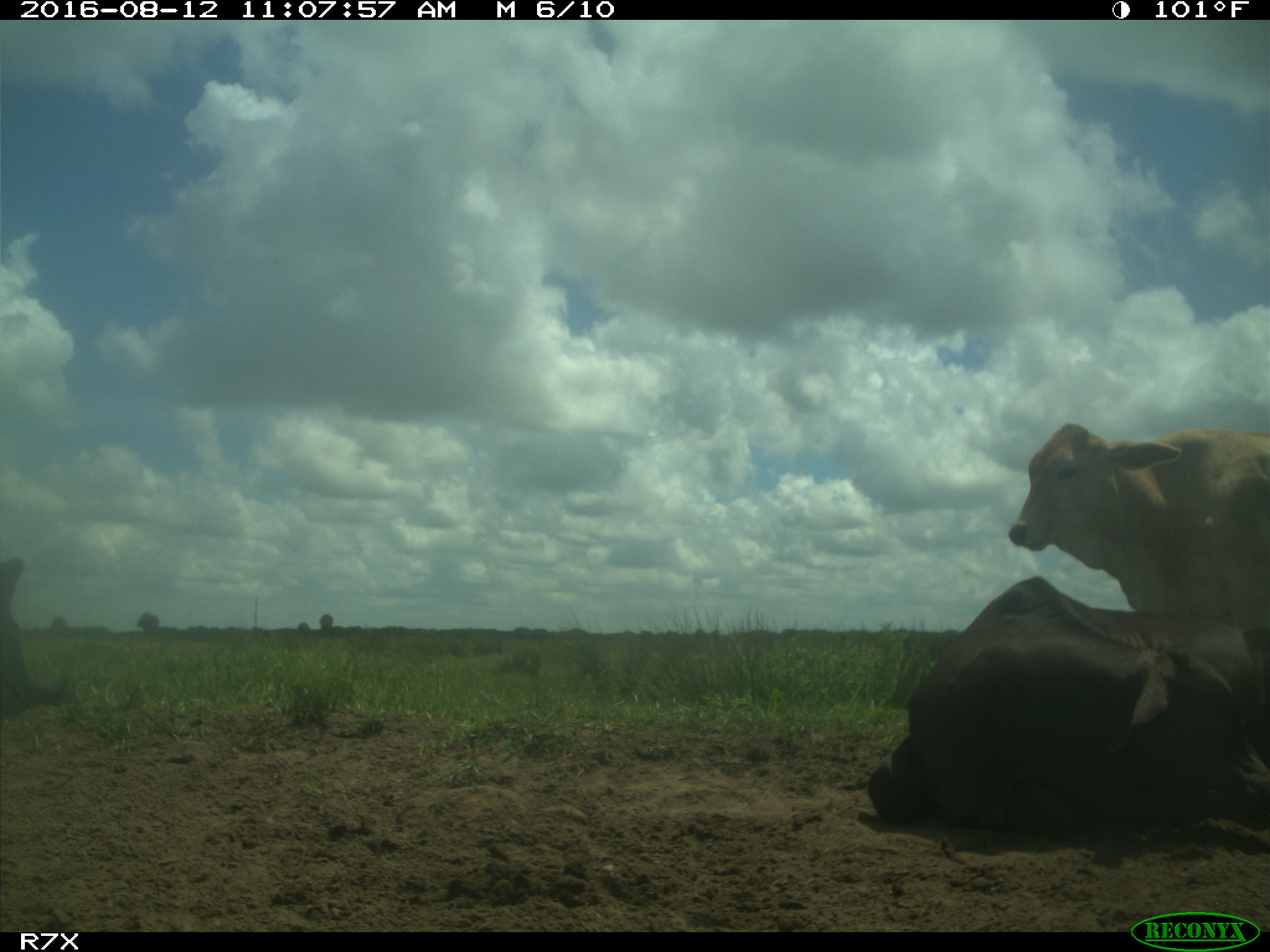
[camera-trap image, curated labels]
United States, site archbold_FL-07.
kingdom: Animalia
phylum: Chordata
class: Mammalia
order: Artiodactyla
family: Bovidae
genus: Bos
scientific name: Bos taurus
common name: domestic cow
Bos taurus (domestic cow).